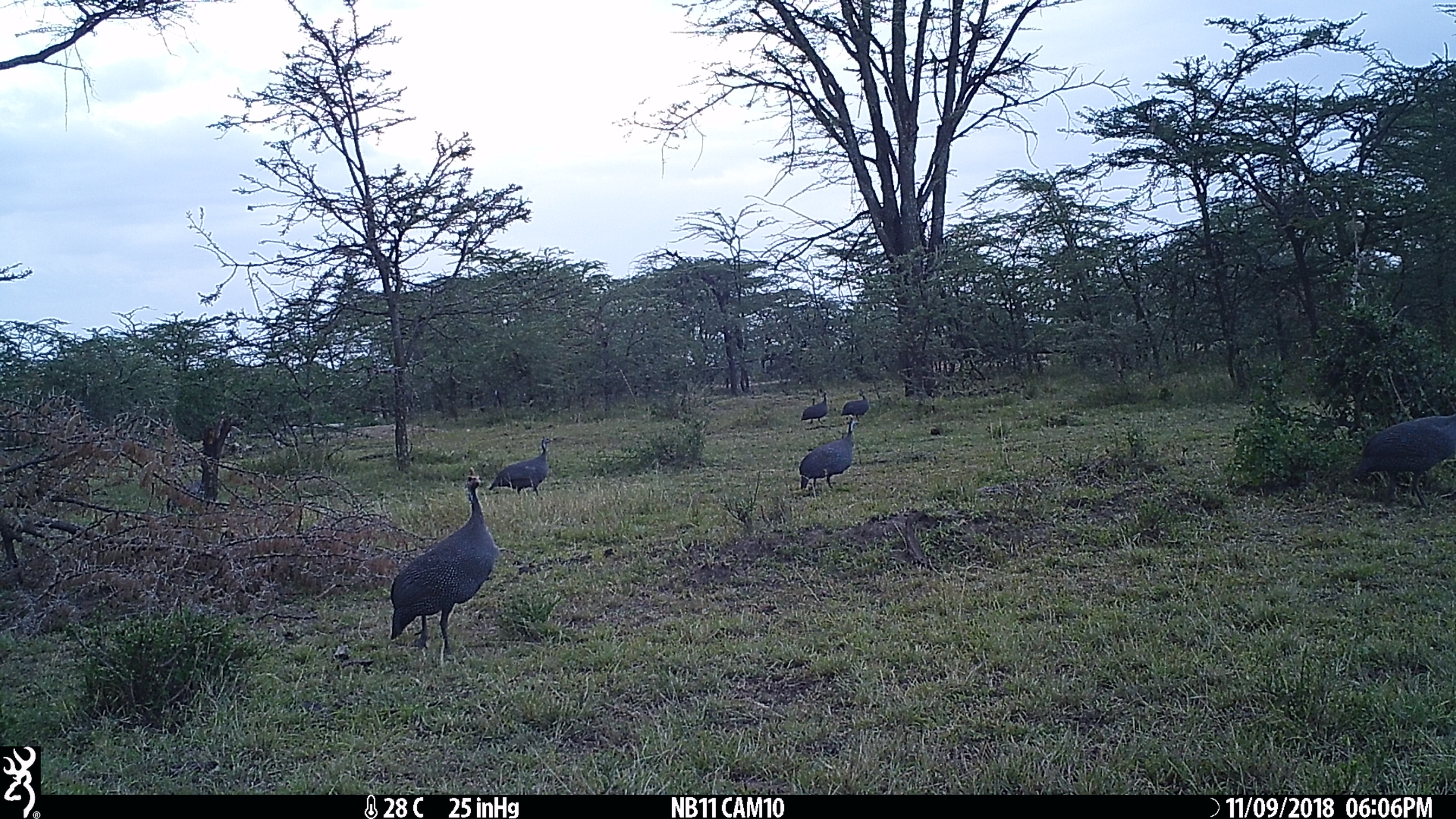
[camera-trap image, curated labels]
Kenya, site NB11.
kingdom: Animalia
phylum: Chordata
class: Aves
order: Galliformes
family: Numididae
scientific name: Numididae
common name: guineafowl